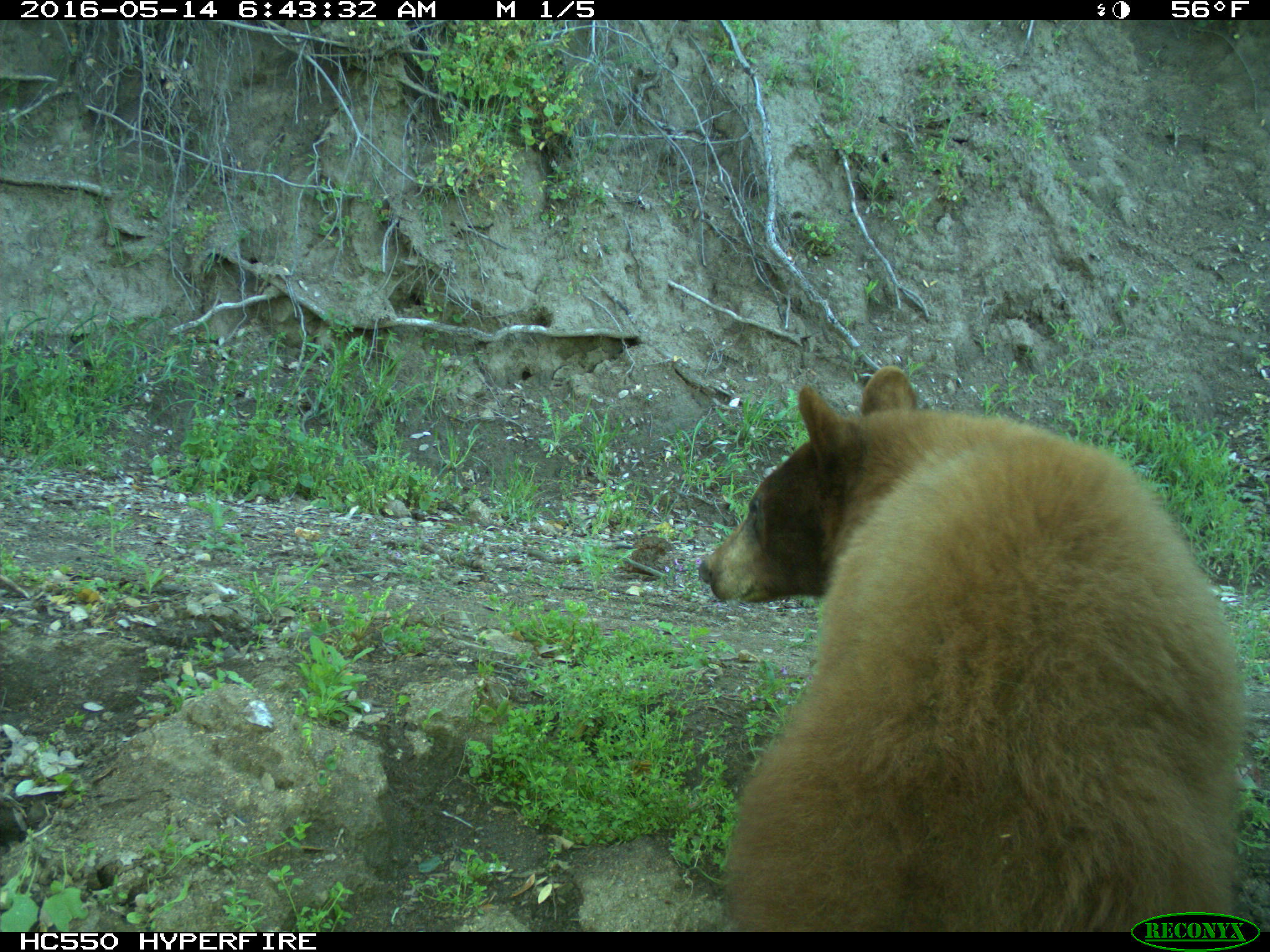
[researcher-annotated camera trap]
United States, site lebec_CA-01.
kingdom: Animalia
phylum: Chordata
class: Mammalia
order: Carnivora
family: Ursidae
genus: Ursus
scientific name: Ursus americanus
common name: american black bear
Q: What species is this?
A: Ursus americanus (american black bear).